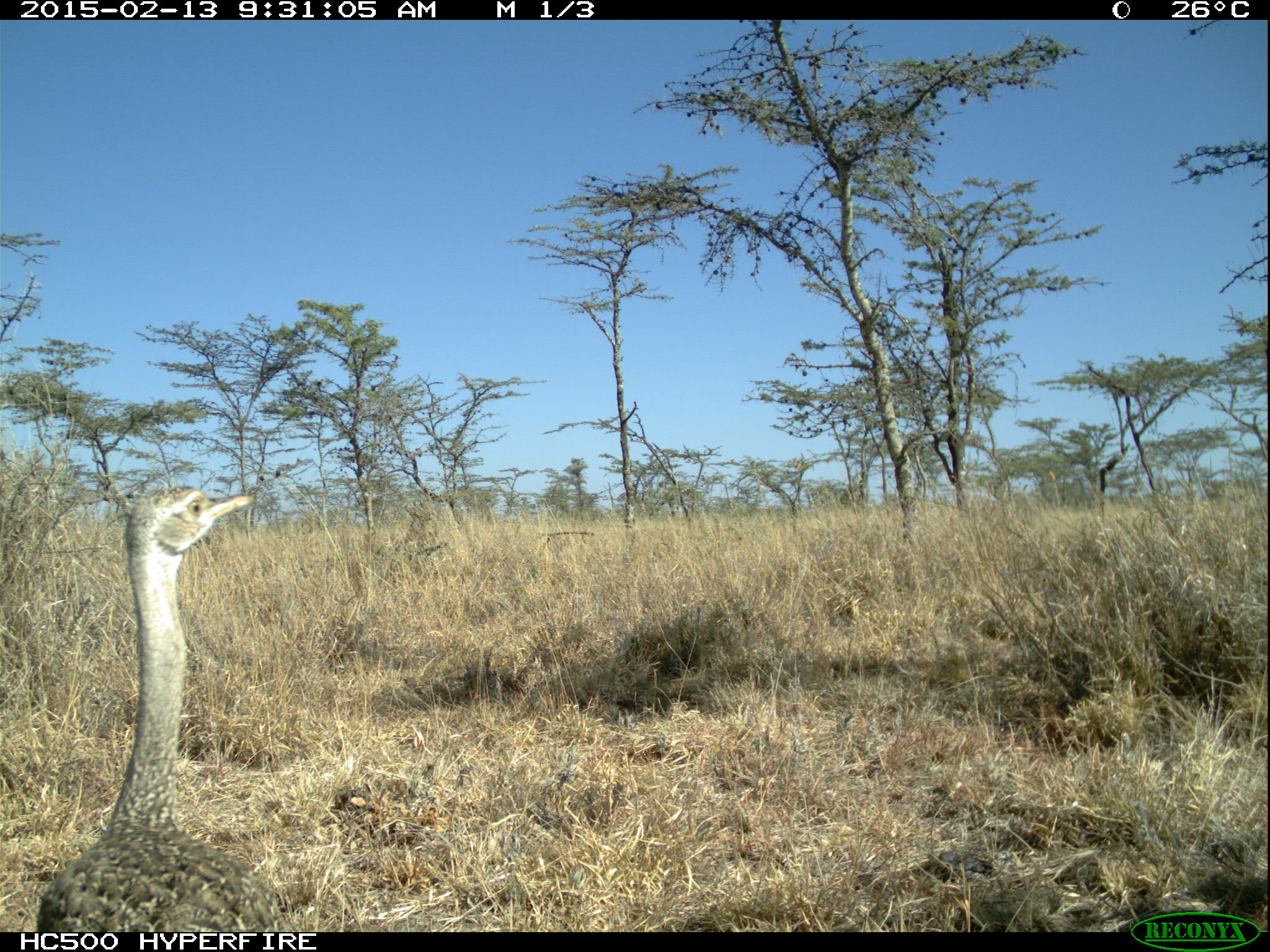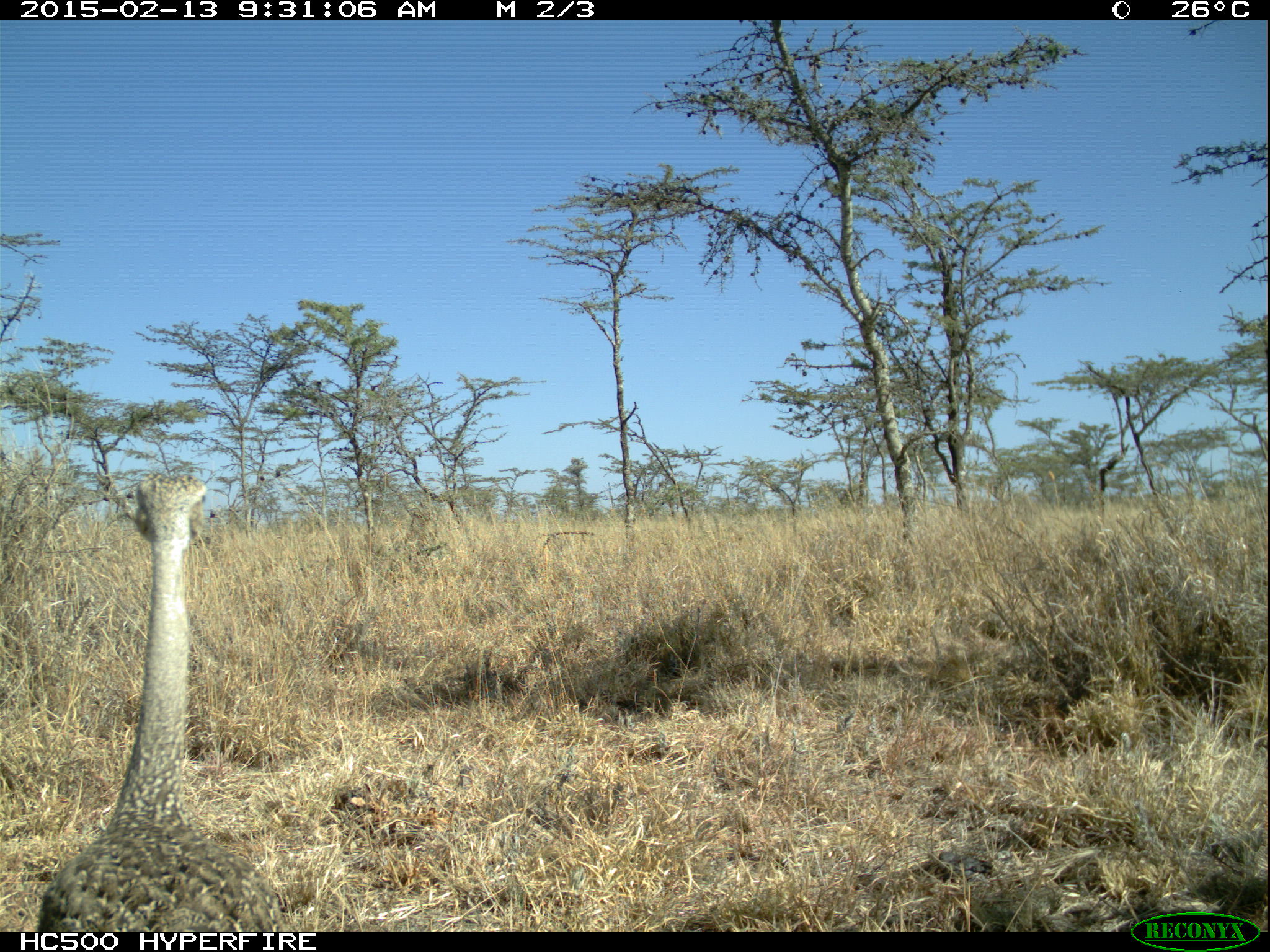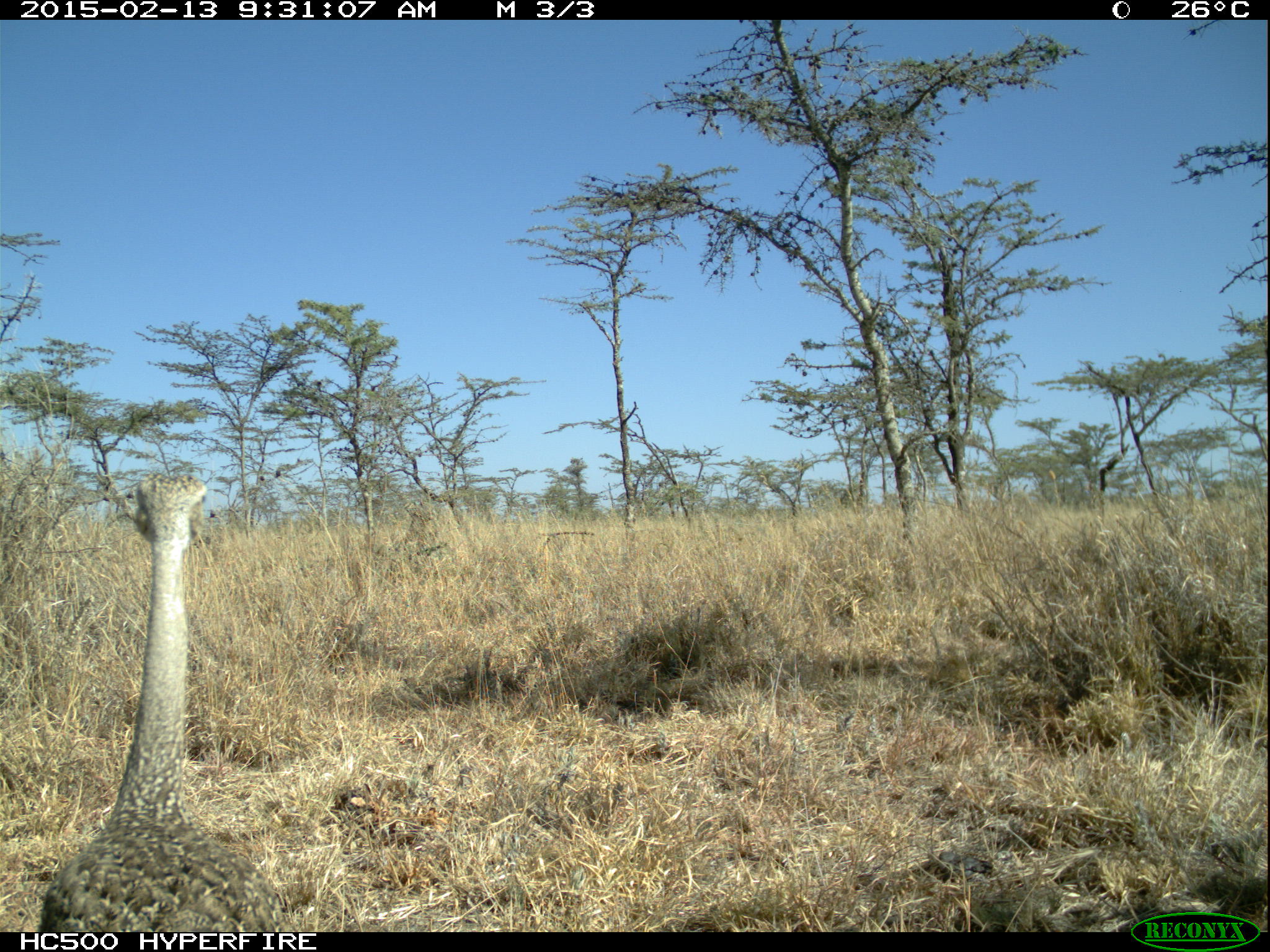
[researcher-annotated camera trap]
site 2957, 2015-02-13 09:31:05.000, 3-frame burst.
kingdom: Animalia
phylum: Chordata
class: Aves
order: Otidiformes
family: Otididae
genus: Lissotis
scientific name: Lissotis melanogaster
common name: black-bellied bustard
Lissotis melanogaster (black-bellied bustard), count 1.